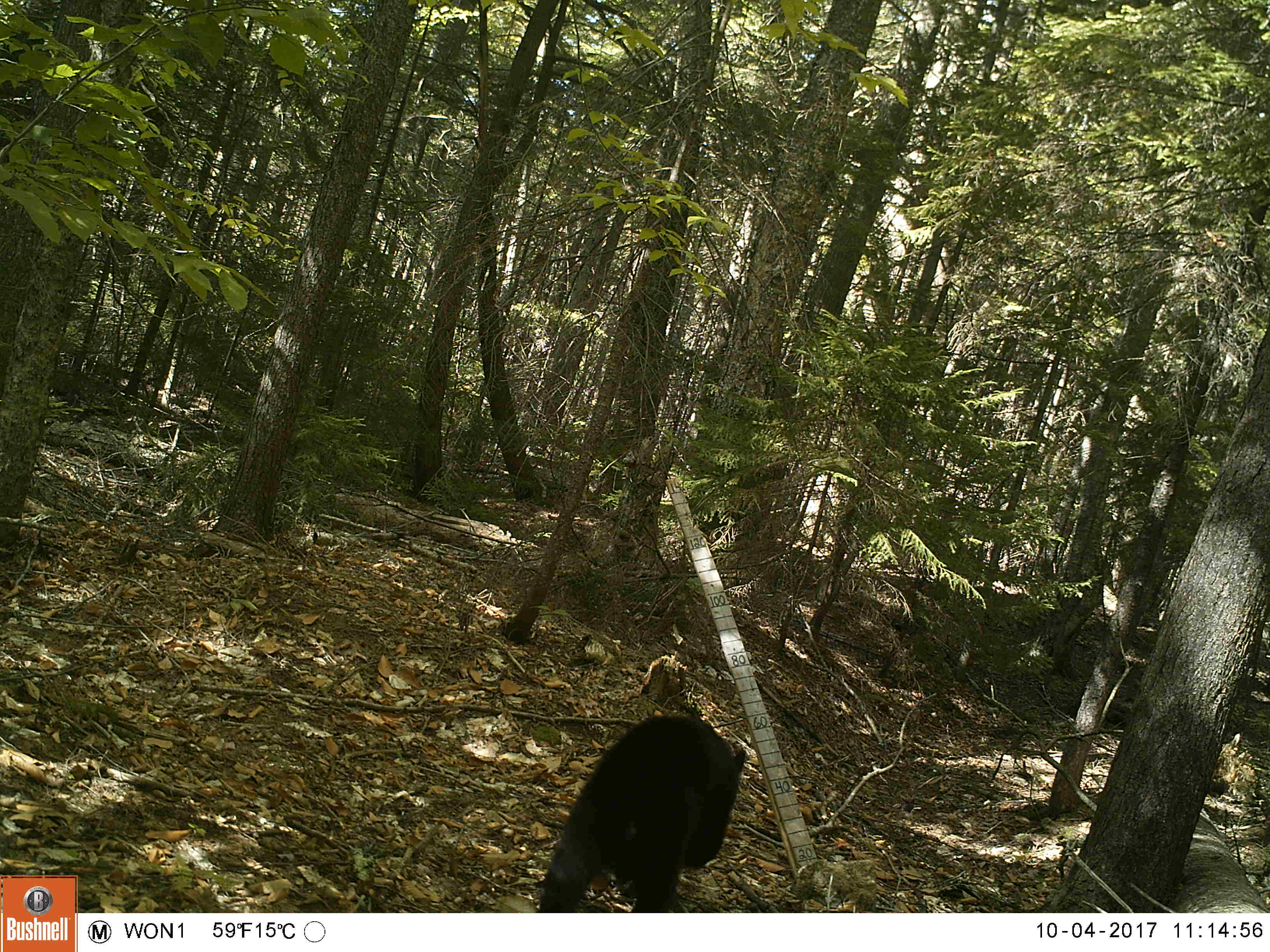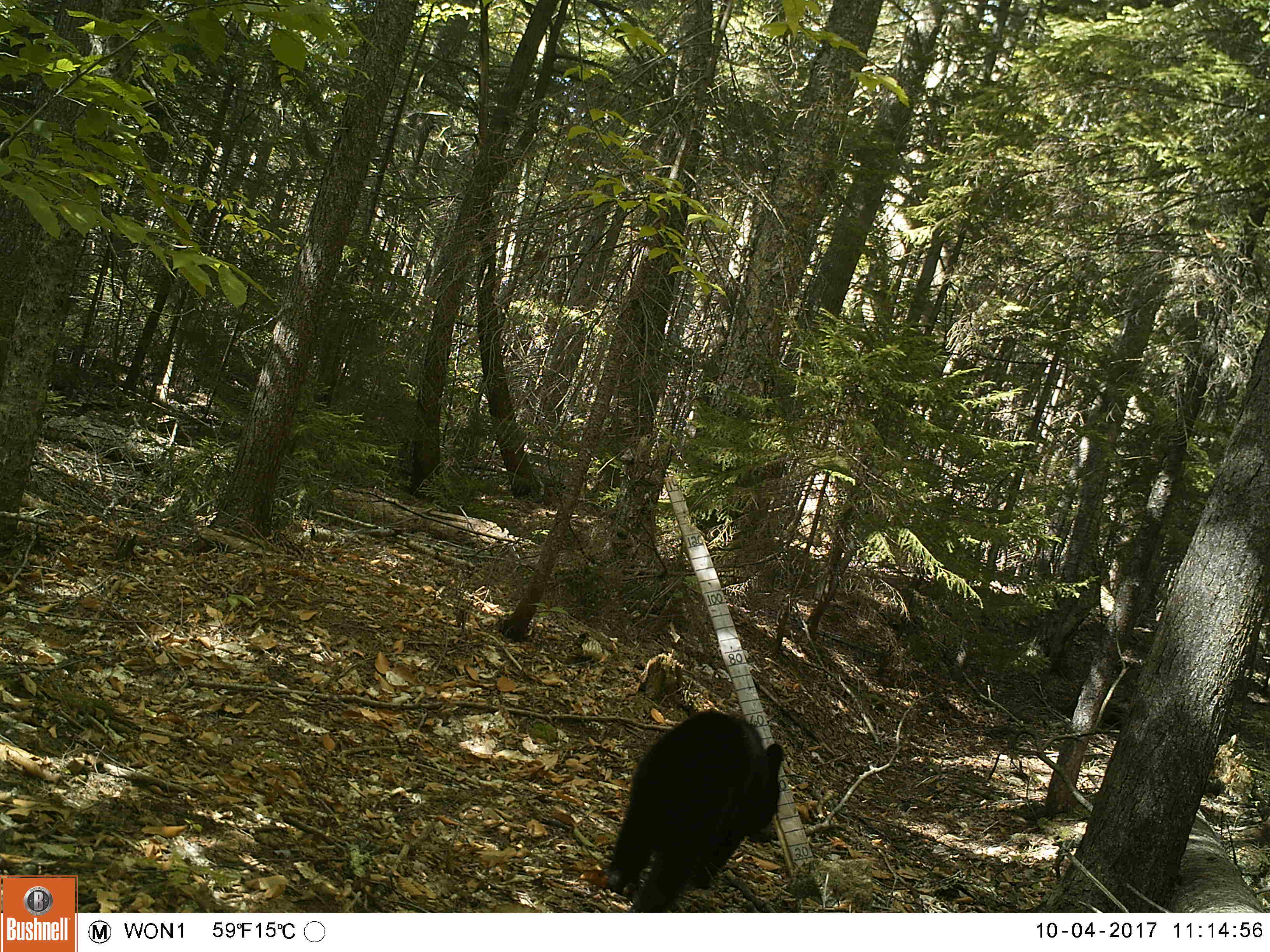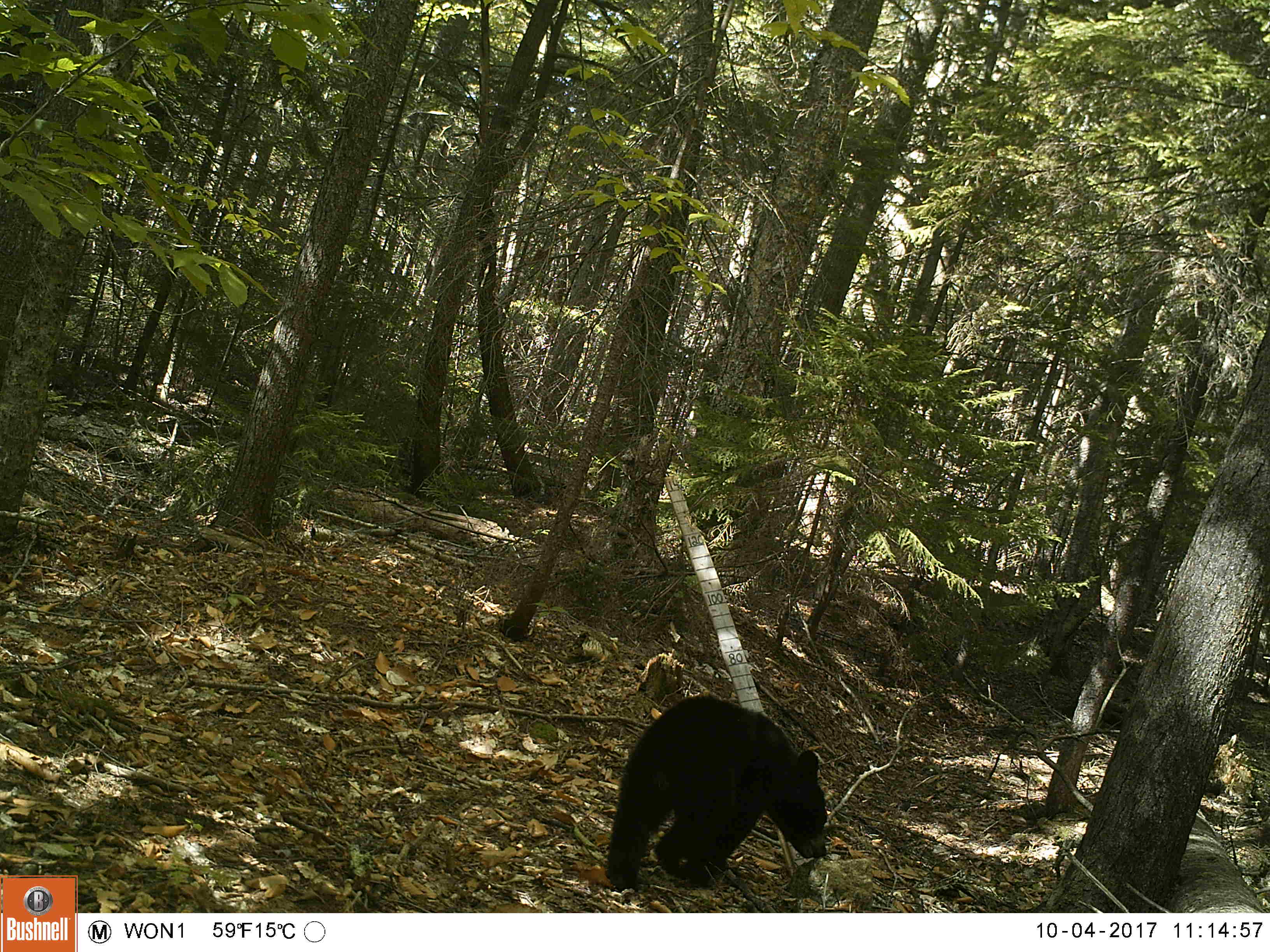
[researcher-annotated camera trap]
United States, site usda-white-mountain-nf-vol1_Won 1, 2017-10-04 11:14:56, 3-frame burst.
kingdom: Animalia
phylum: Chordata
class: Mammalia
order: Carnivora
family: Ursidae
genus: Ursus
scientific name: Ursus americanus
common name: black bear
Black bear (Ursus americanus).